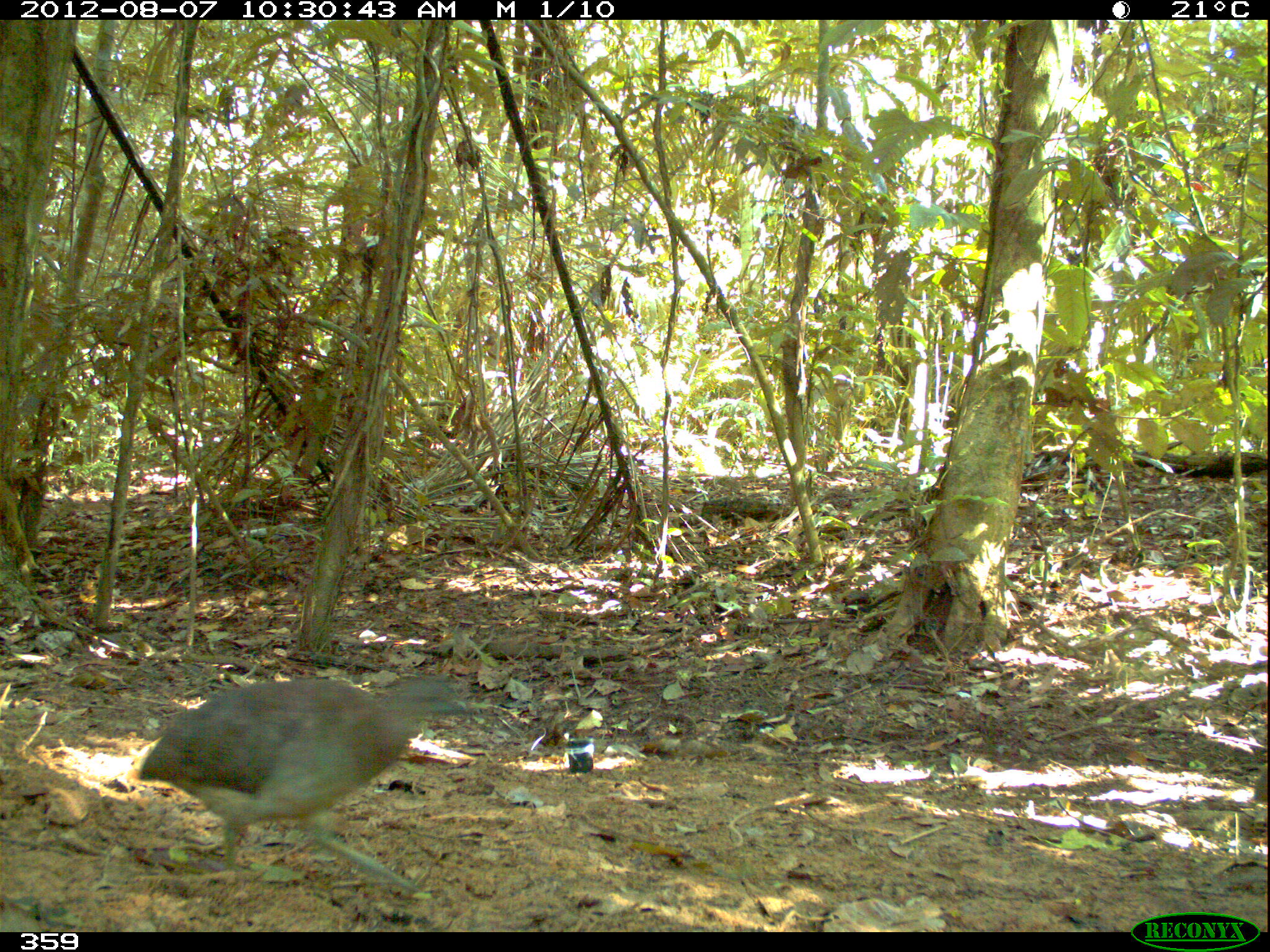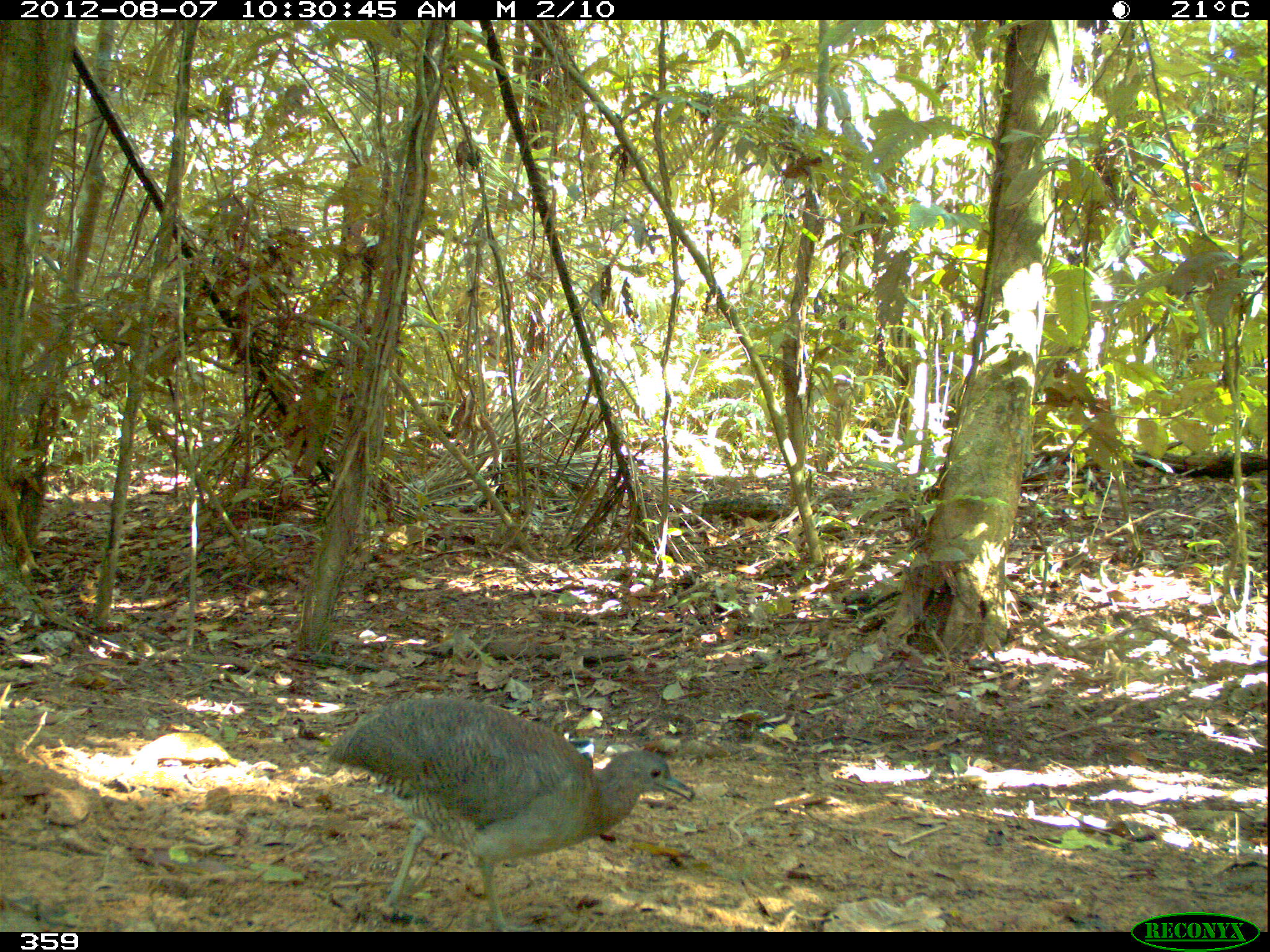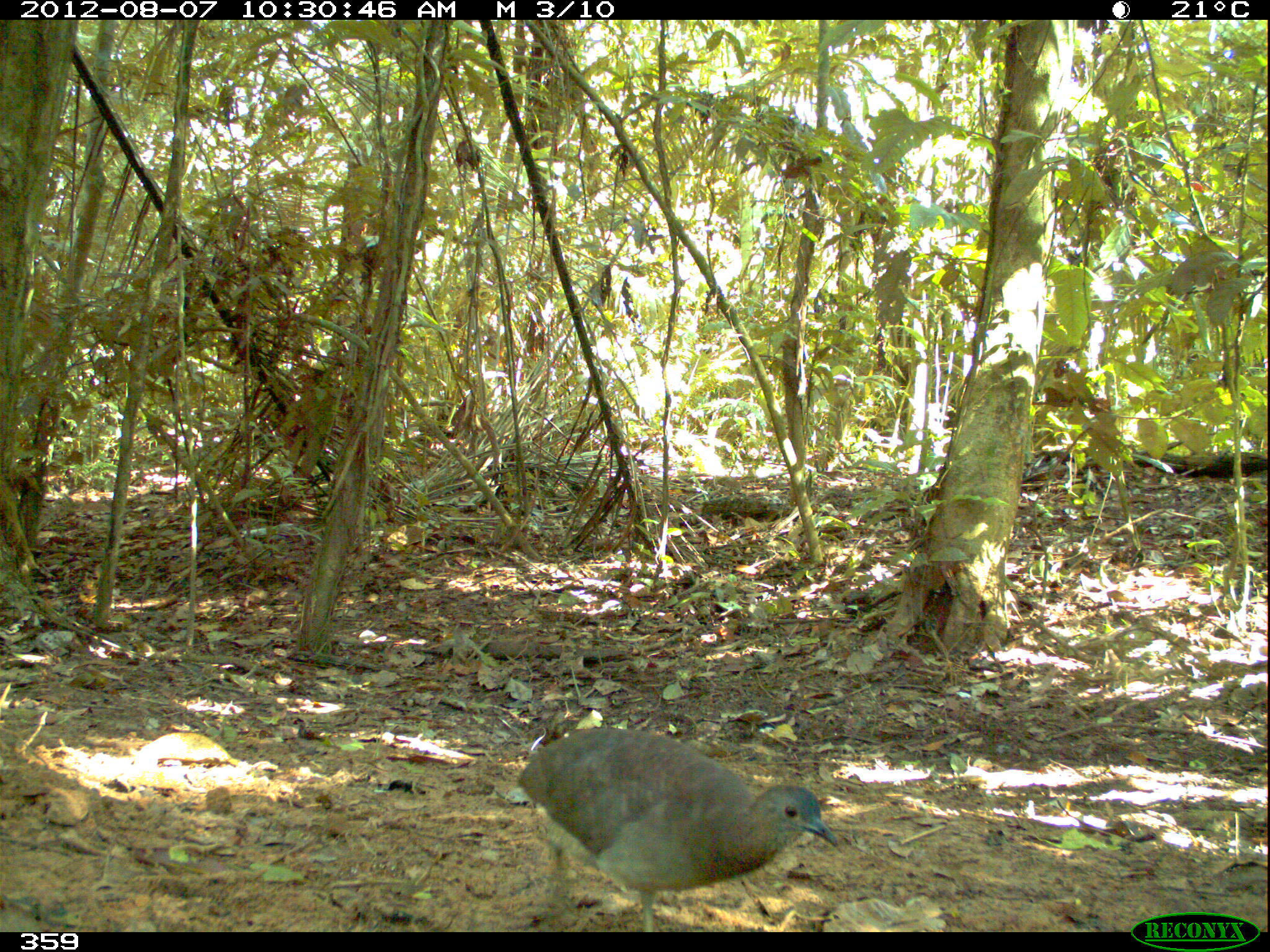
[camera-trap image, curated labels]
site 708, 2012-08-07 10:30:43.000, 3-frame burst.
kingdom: Animalia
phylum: Chordata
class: Aves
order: Galliformes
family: Phasianidae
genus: Alectoris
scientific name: Alectoris rufa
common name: red-legged partridge